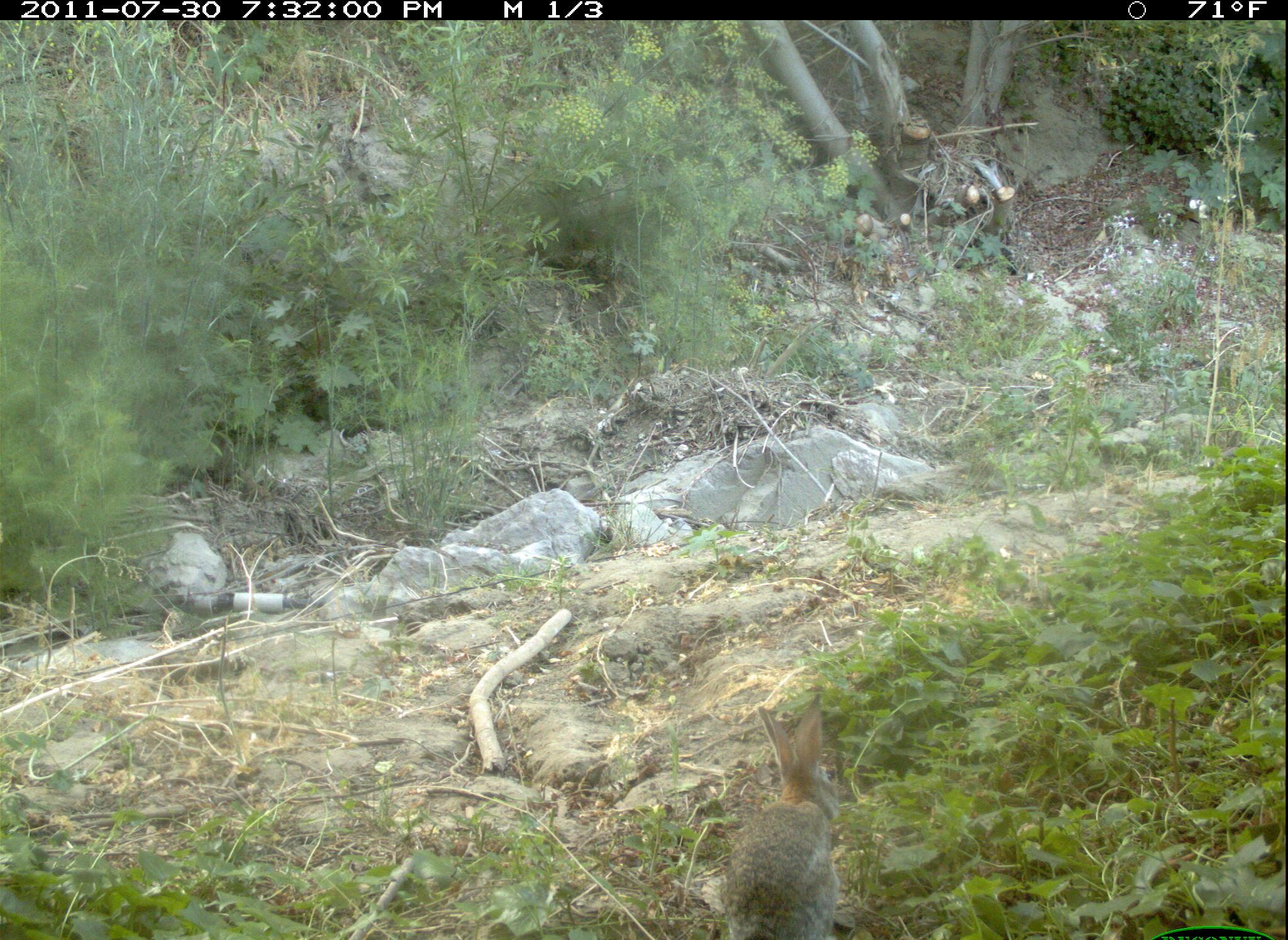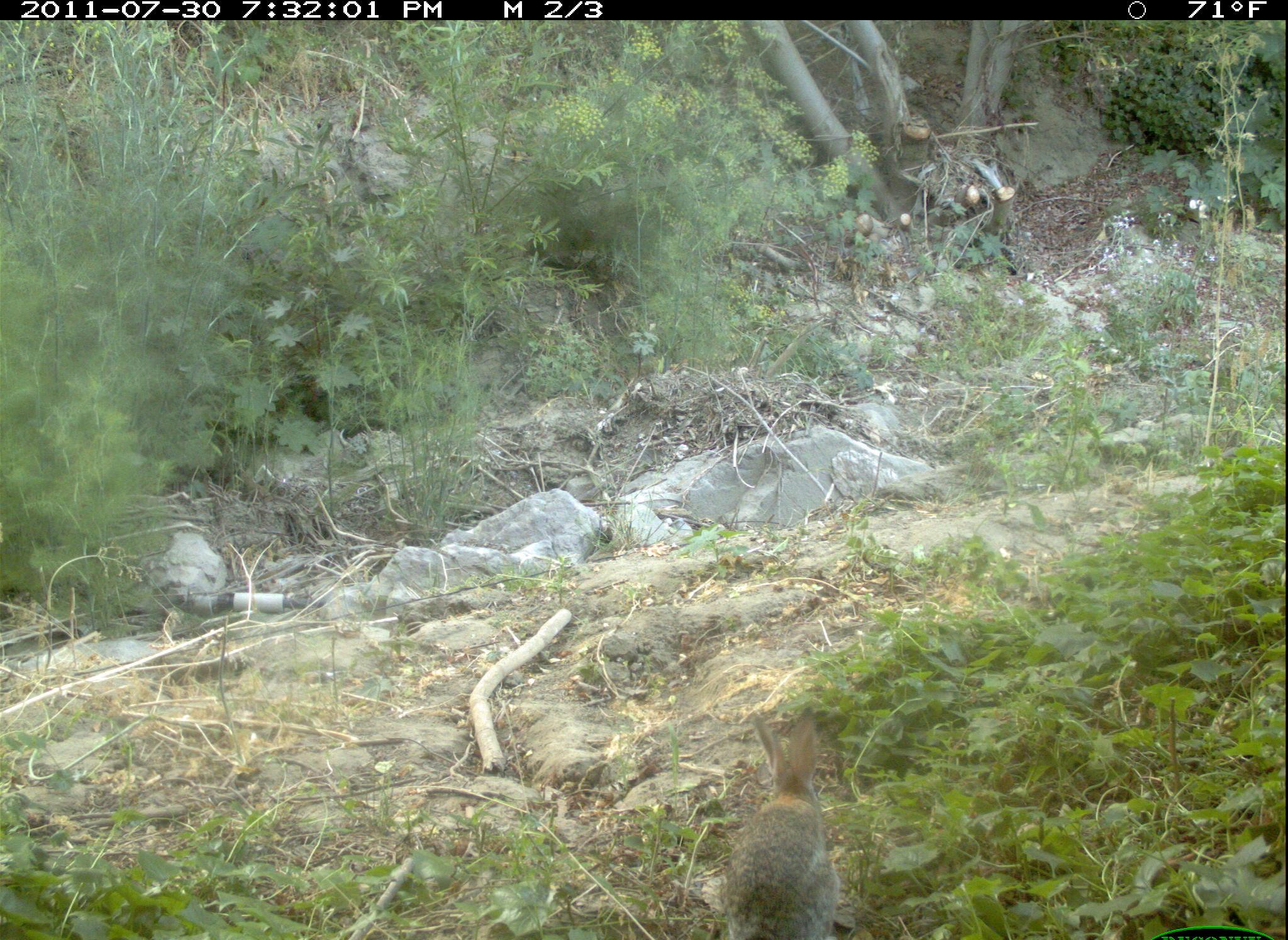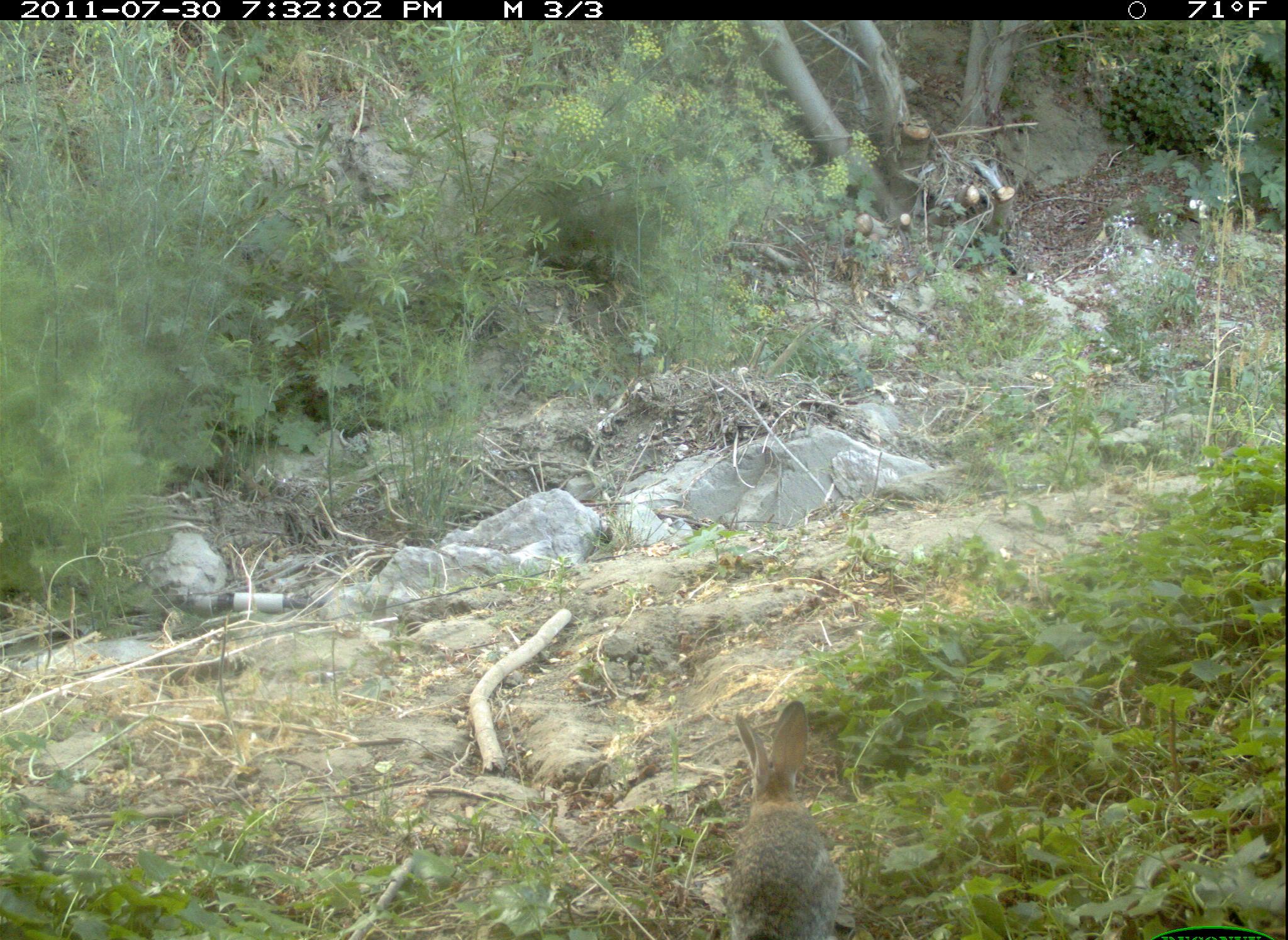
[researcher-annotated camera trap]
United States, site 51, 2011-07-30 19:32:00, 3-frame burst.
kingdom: Animalia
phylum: Chordata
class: Mammalia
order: Lagomorpha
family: Leporidae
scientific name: Leporidae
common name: rabbits and hares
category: rabbit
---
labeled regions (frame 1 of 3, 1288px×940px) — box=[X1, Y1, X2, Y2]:
rabbit: box=[689, 680, 869, 940]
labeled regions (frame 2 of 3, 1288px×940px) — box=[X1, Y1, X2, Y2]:
rabbit: box=[689, 696, 857, 940]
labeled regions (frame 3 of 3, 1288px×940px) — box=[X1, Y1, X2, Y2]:
rabbit: box=[704, 683, 879, 931]